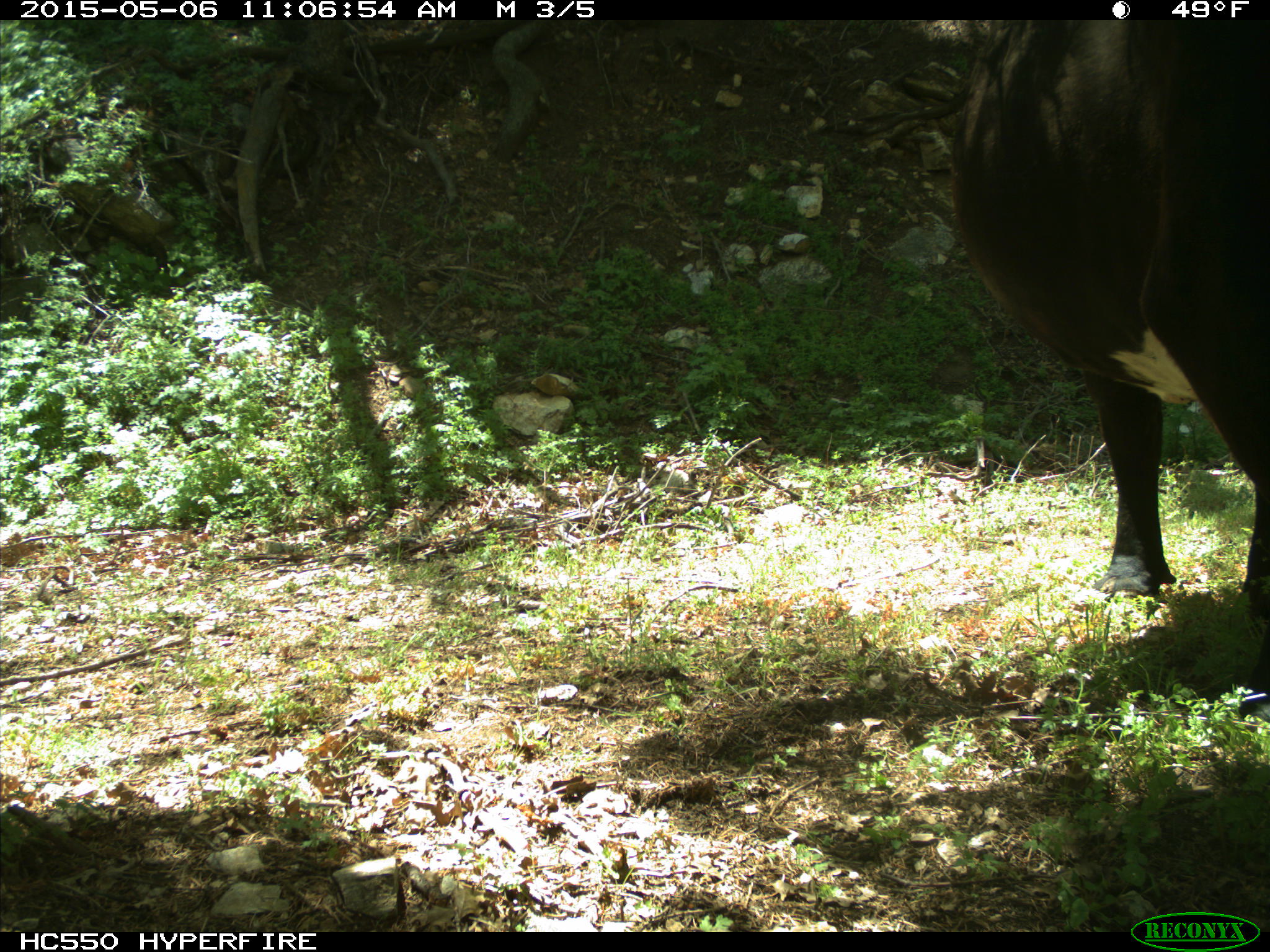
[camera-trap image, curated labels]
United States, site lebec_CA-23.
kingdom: Animalia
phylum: Chordata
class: Mammalia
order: Artiodactyla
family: Bovidae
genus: Bos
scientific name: Bos taurus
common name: domestic cow